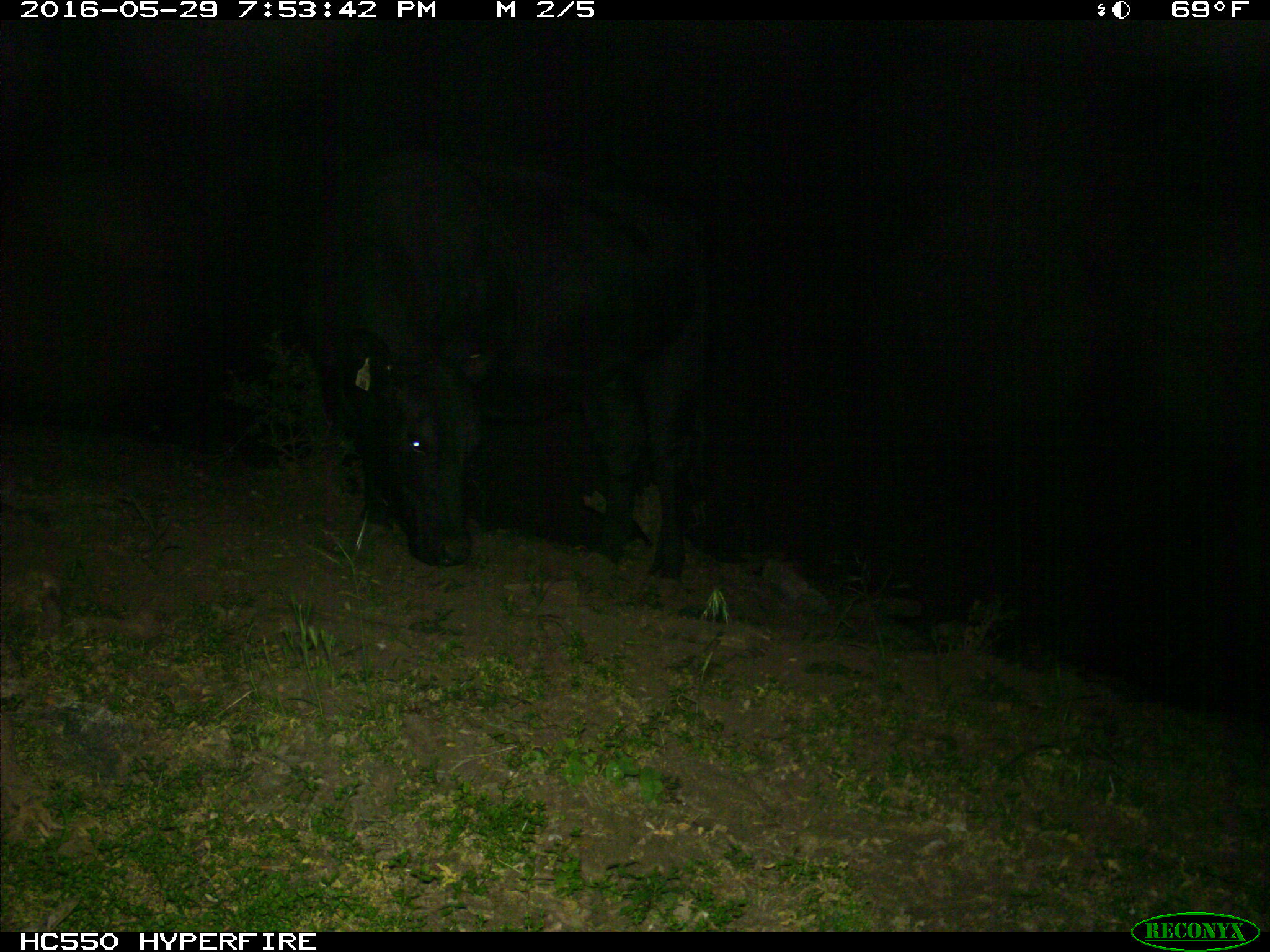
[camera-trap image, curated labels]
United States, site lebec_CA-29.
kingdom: Animalia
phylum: Chordata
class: Mammalia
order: Artiodactyla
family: Bovidae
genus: Bos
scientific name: Bos taurus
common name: domestic cow